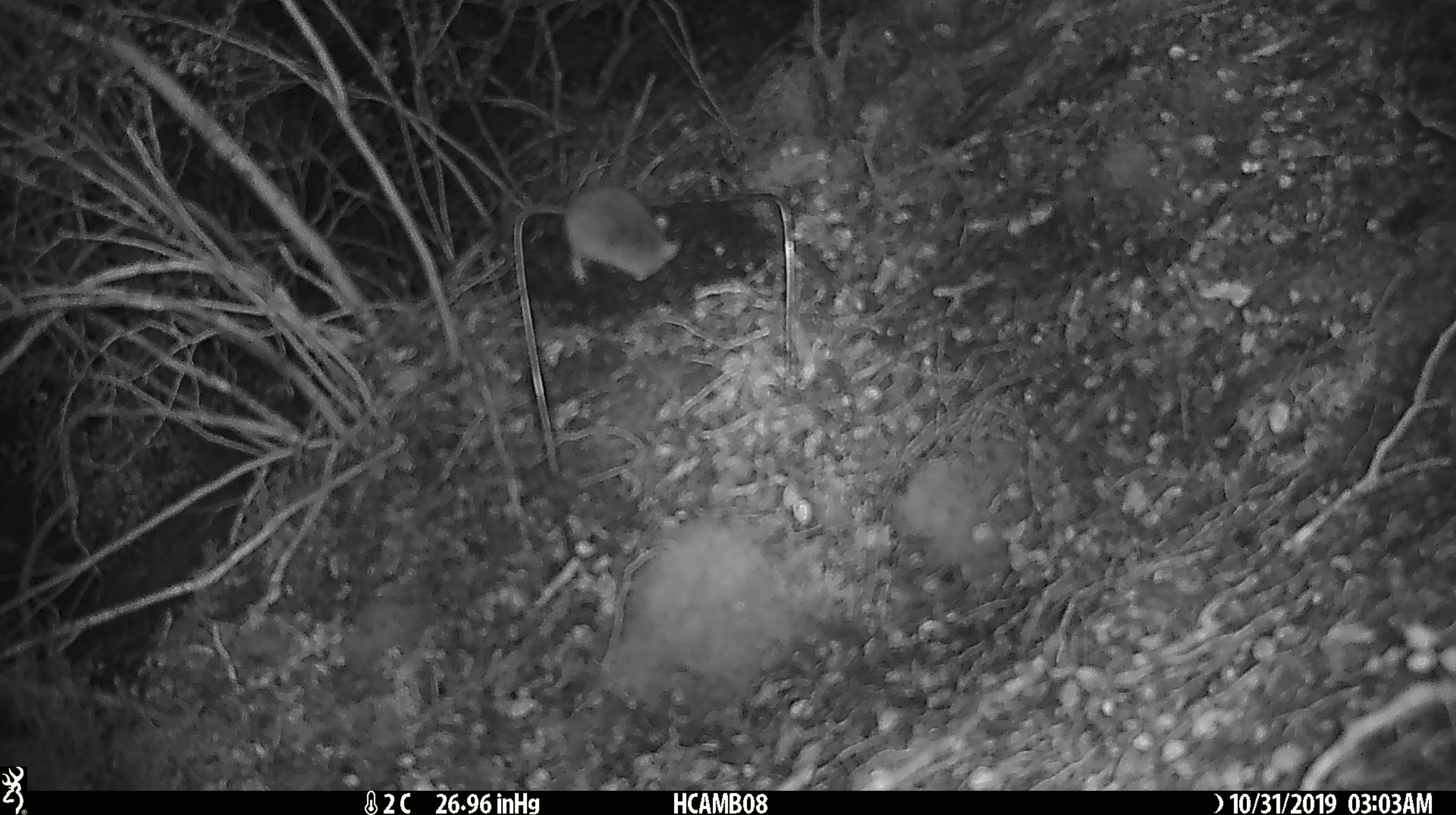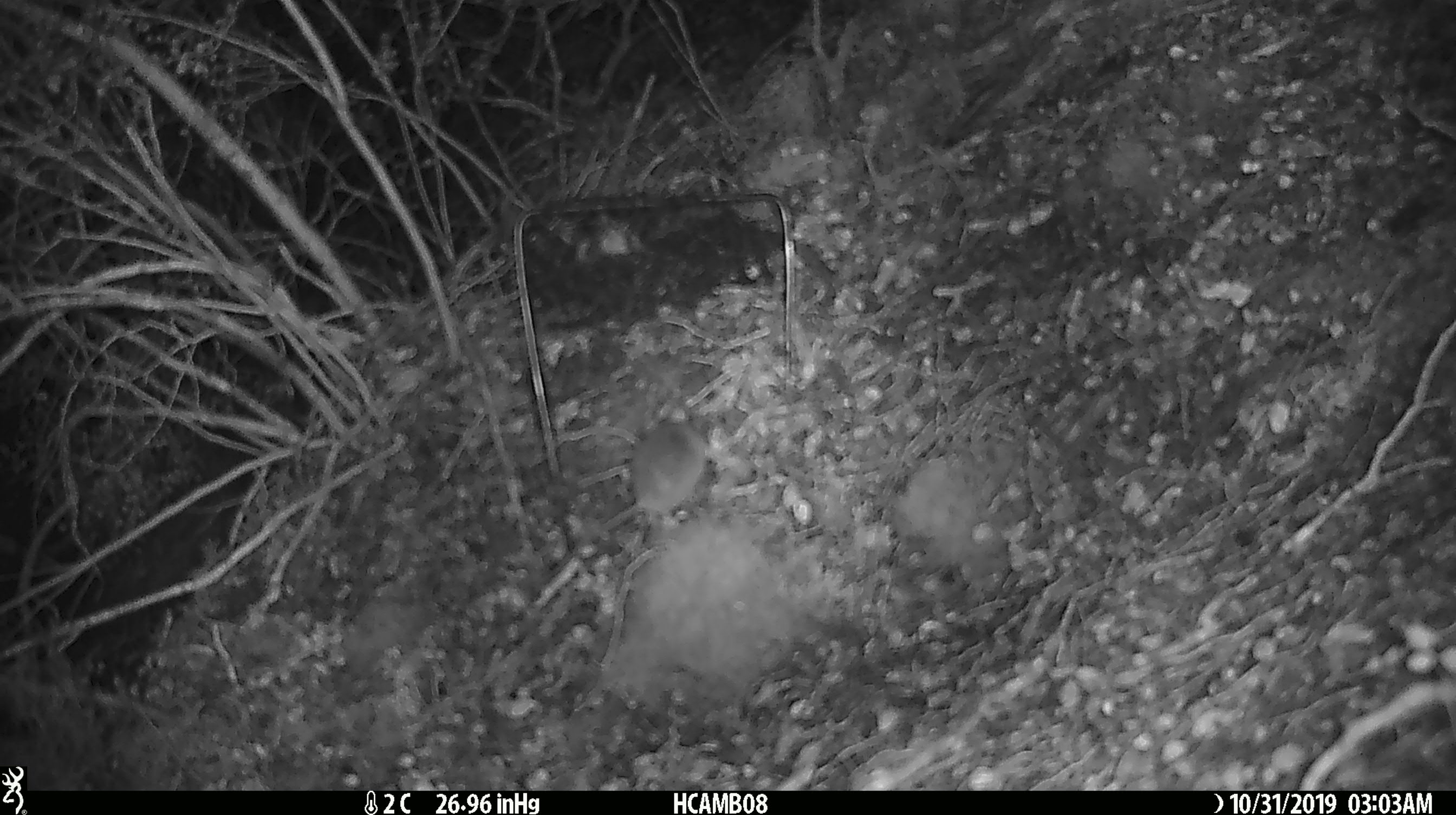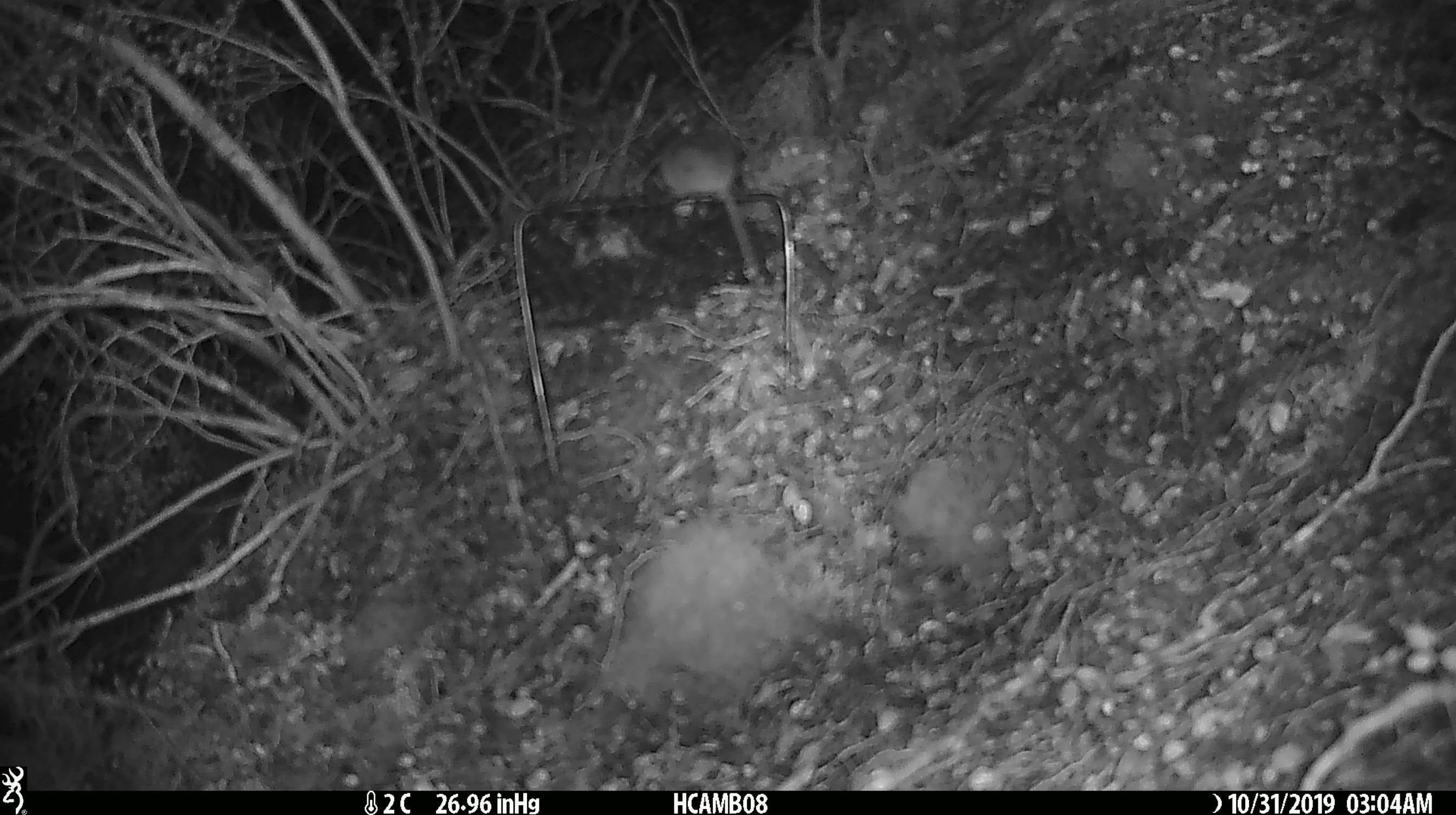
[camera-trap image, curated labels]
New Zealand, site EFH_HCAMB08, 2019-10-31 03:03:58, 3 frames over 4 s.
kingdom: Animalia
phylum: Chordata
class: Mammalia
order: Rodentia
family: Muridae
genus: Mus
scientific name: Mus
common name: mouse